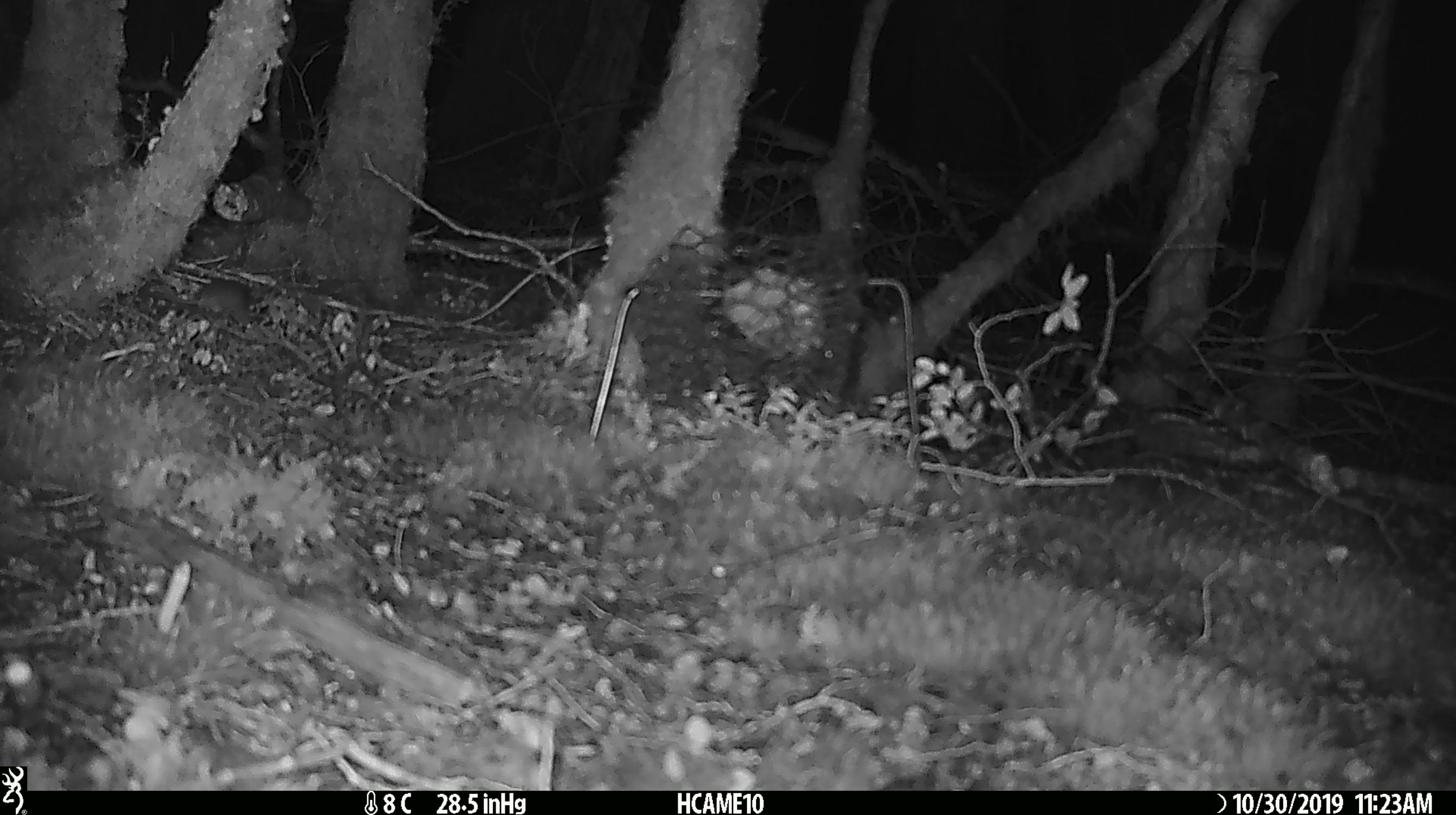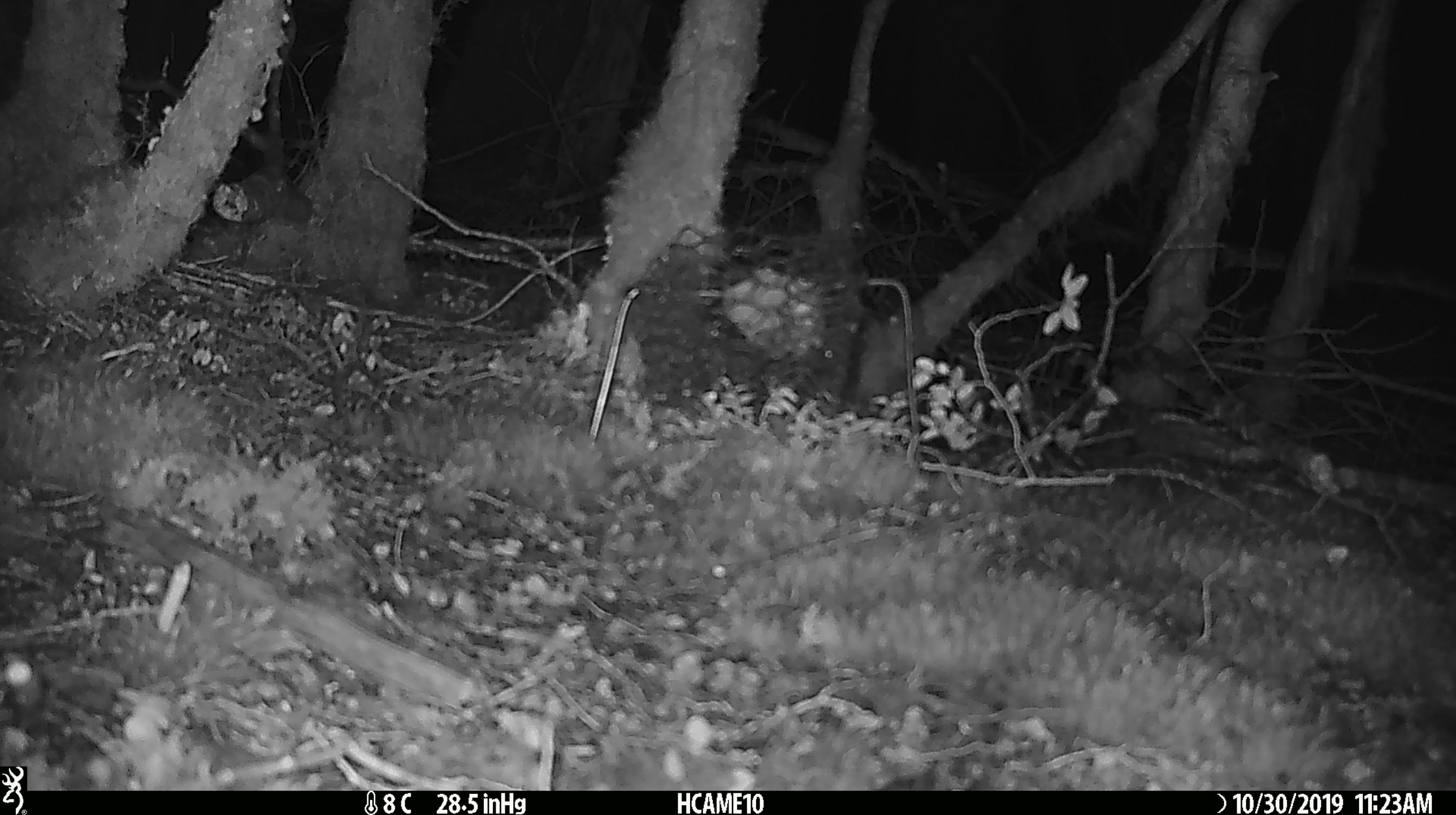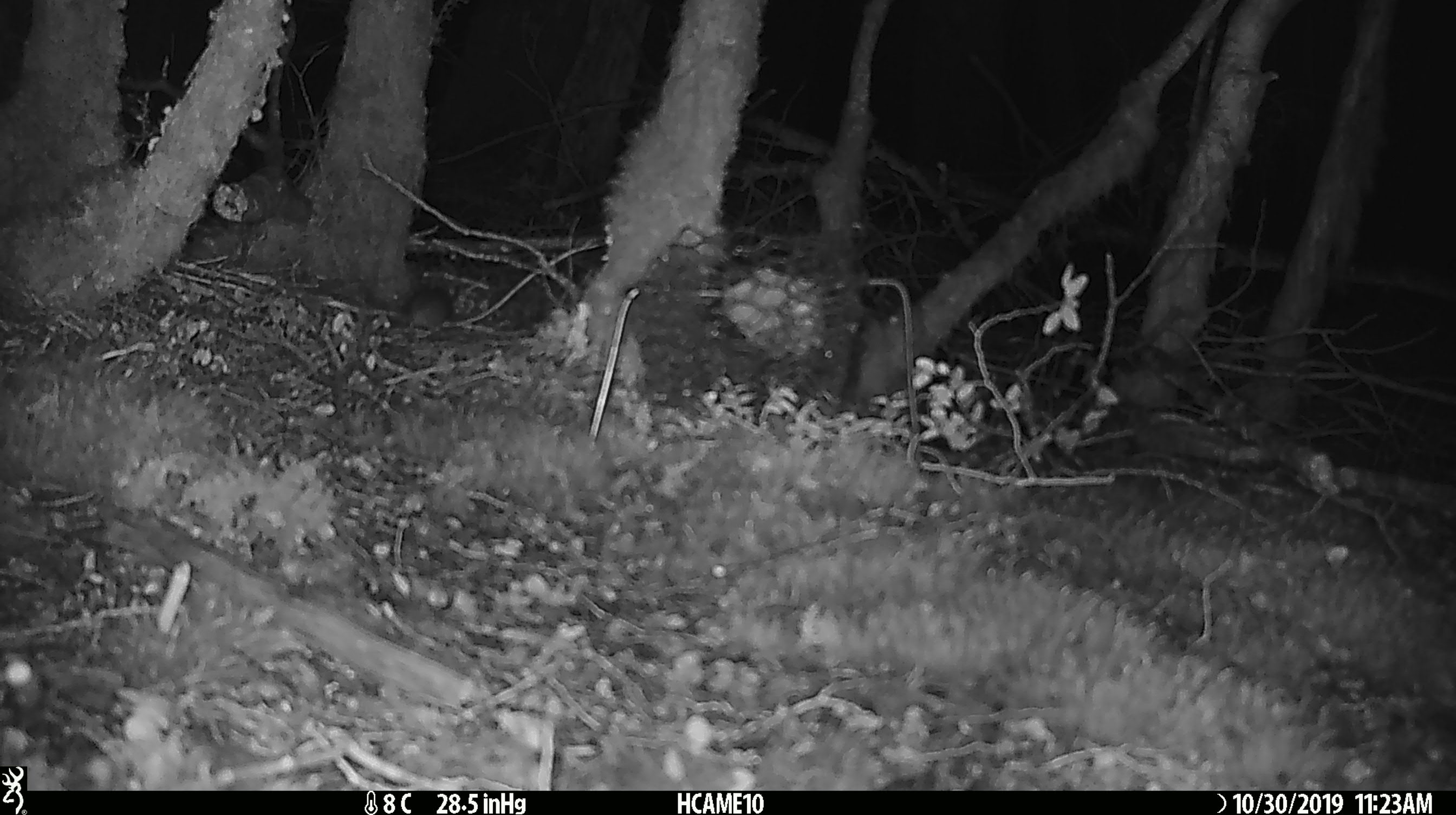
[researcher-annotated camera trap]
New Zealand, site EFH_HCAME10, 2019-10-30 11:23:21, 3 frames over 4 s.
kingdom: Animalia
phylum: Chordata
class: Mammalia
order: Rodentia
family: Muridae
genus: Mus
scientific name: Mus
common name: mouse